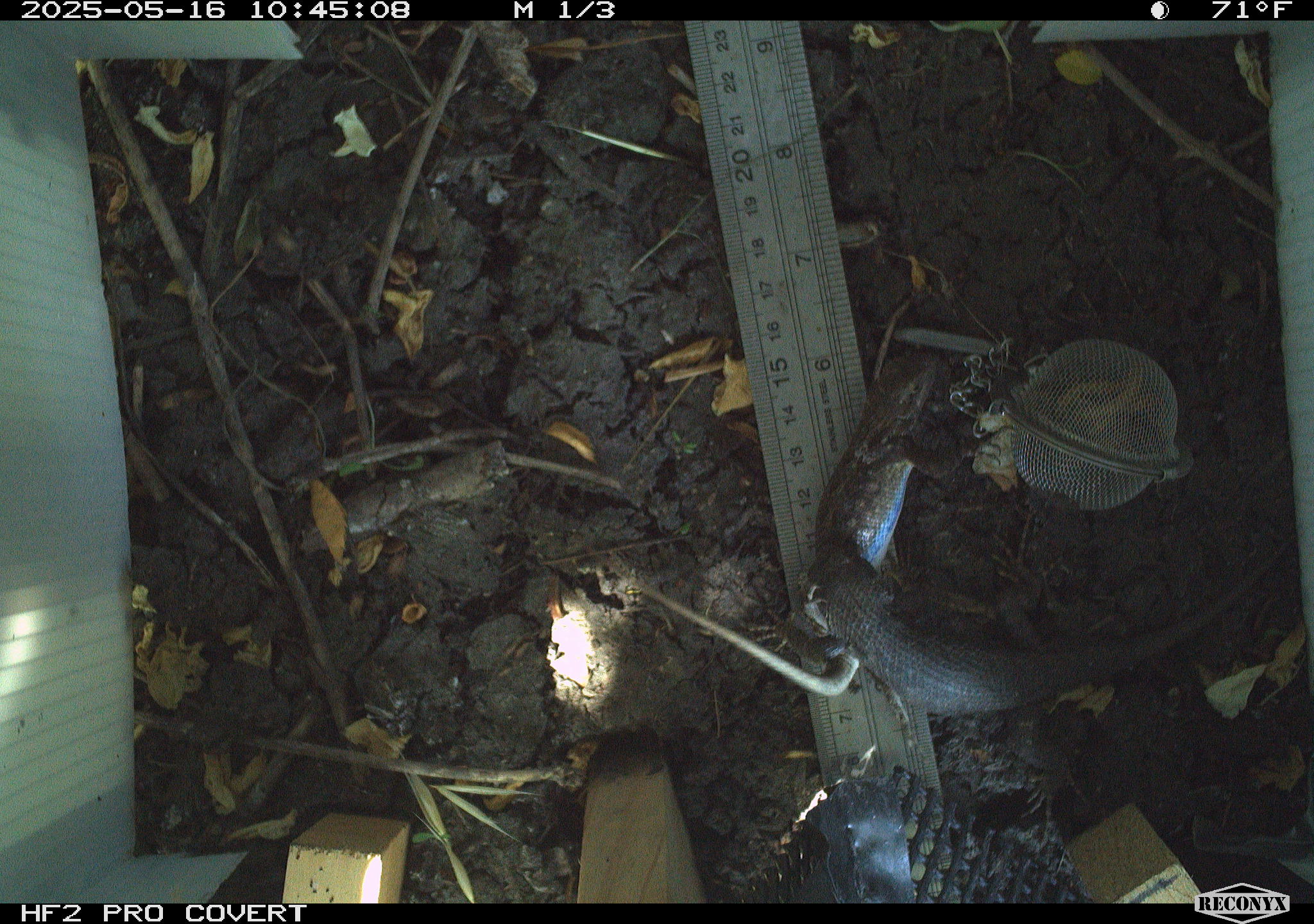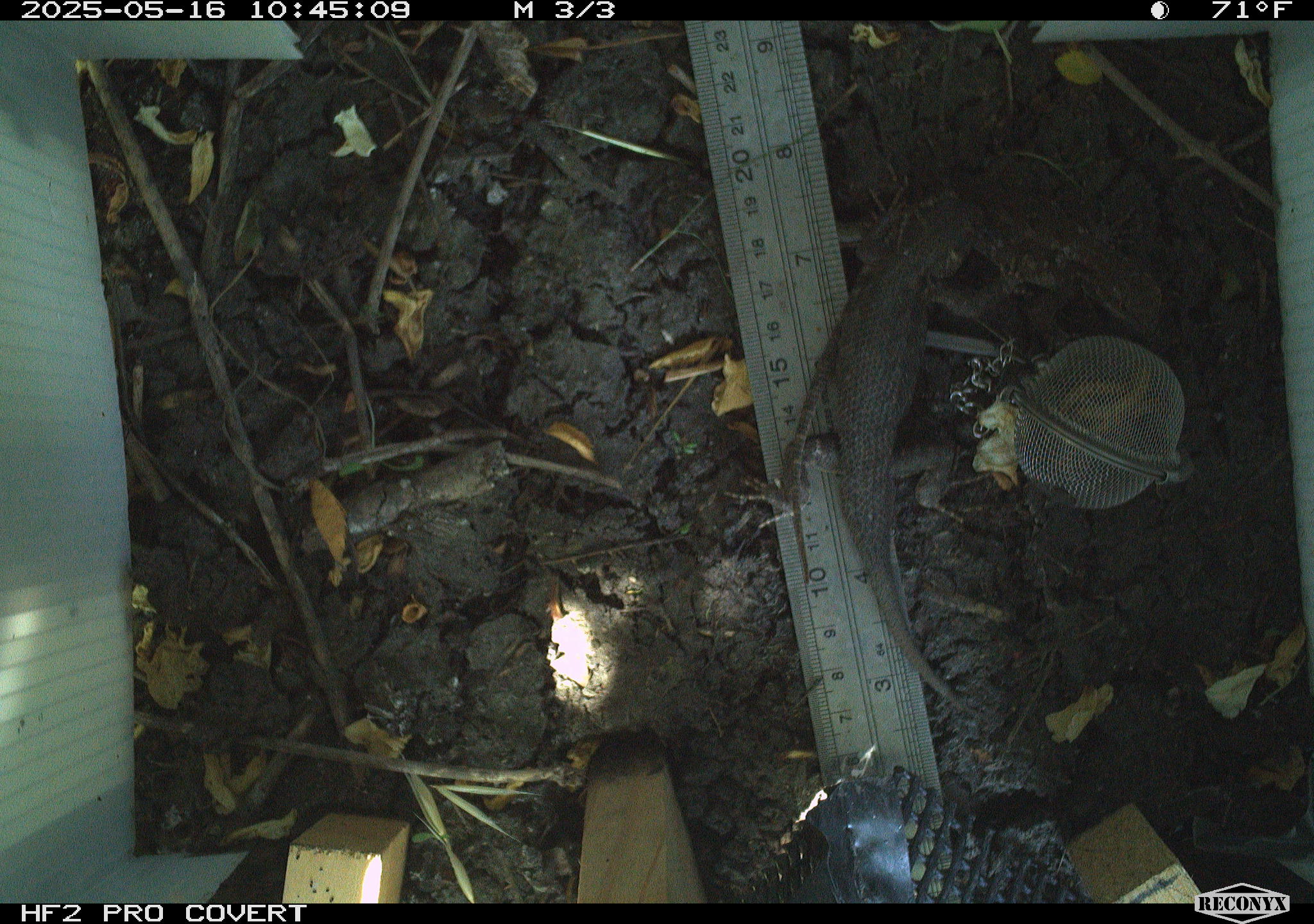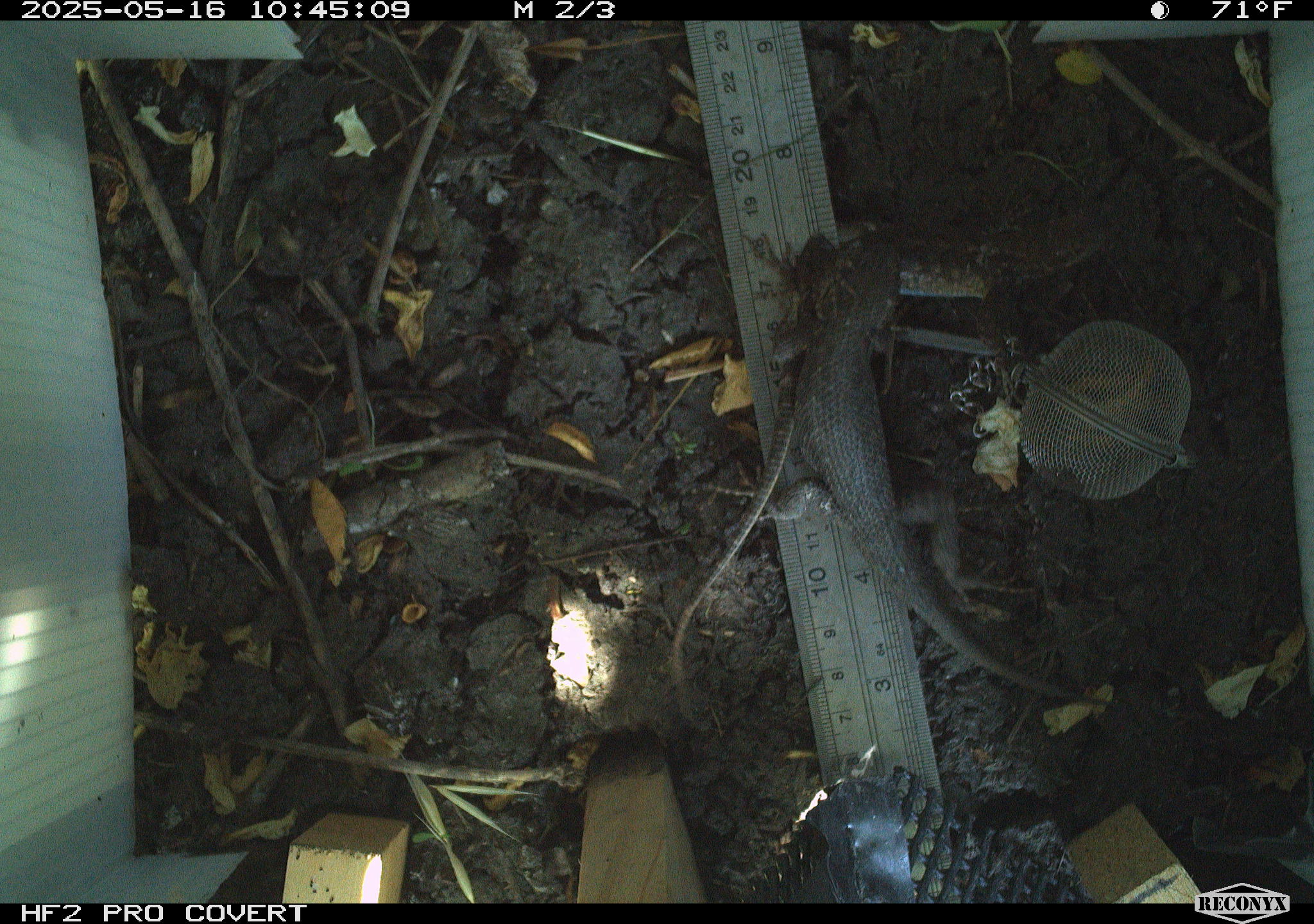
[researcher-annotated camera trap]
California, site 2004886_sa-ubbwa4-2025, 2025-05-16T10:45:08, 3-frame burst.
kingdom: Animalia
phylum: Chordata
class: Reptilia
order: Squamata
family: Phrynosomatidae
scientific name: Phrynosomatidae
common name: north american spiny lizards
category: sceloporus/uta species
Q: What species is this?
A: Sceloporus/uta species (north american spiny lizards) (Phrynosomatidae).